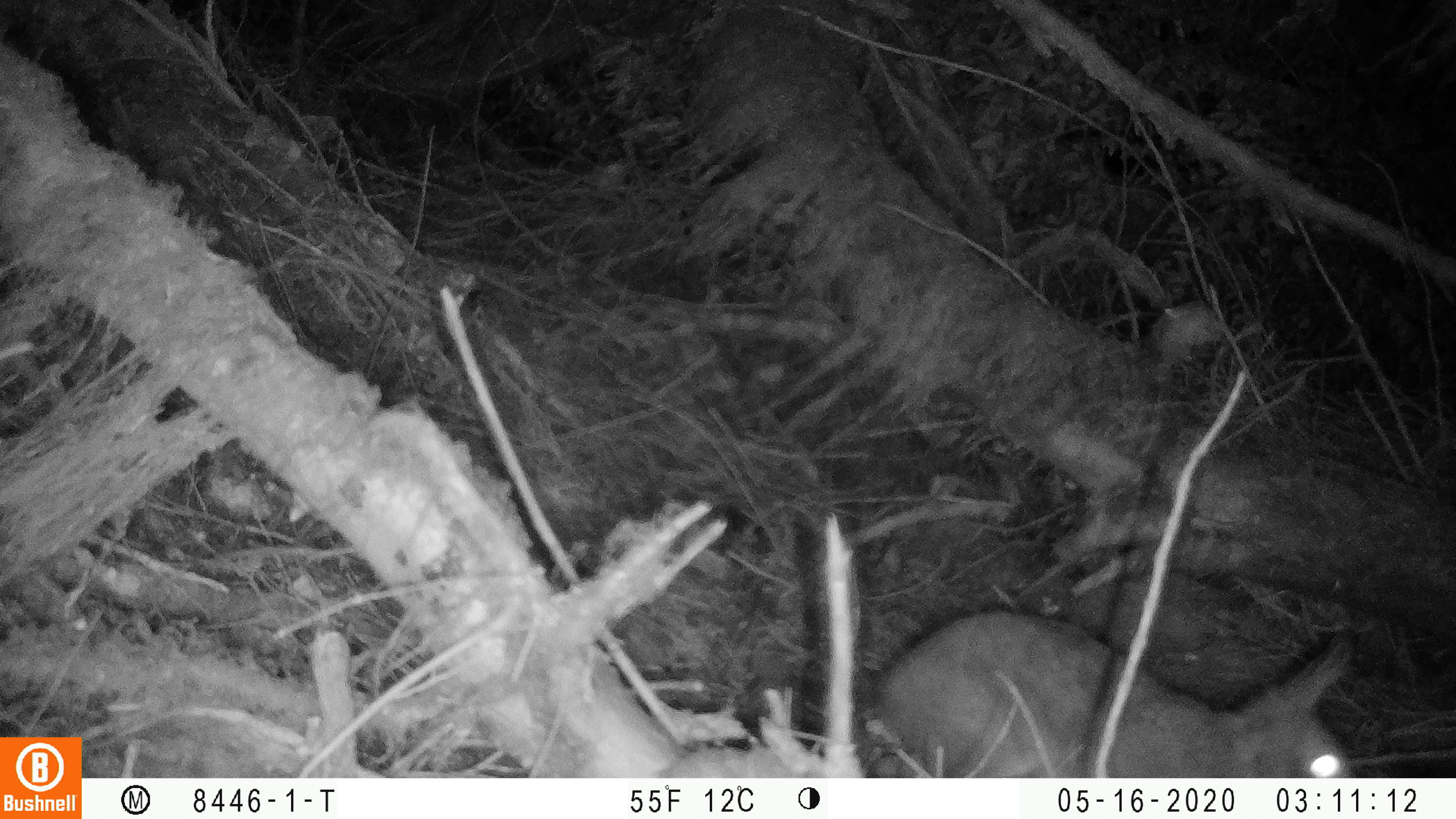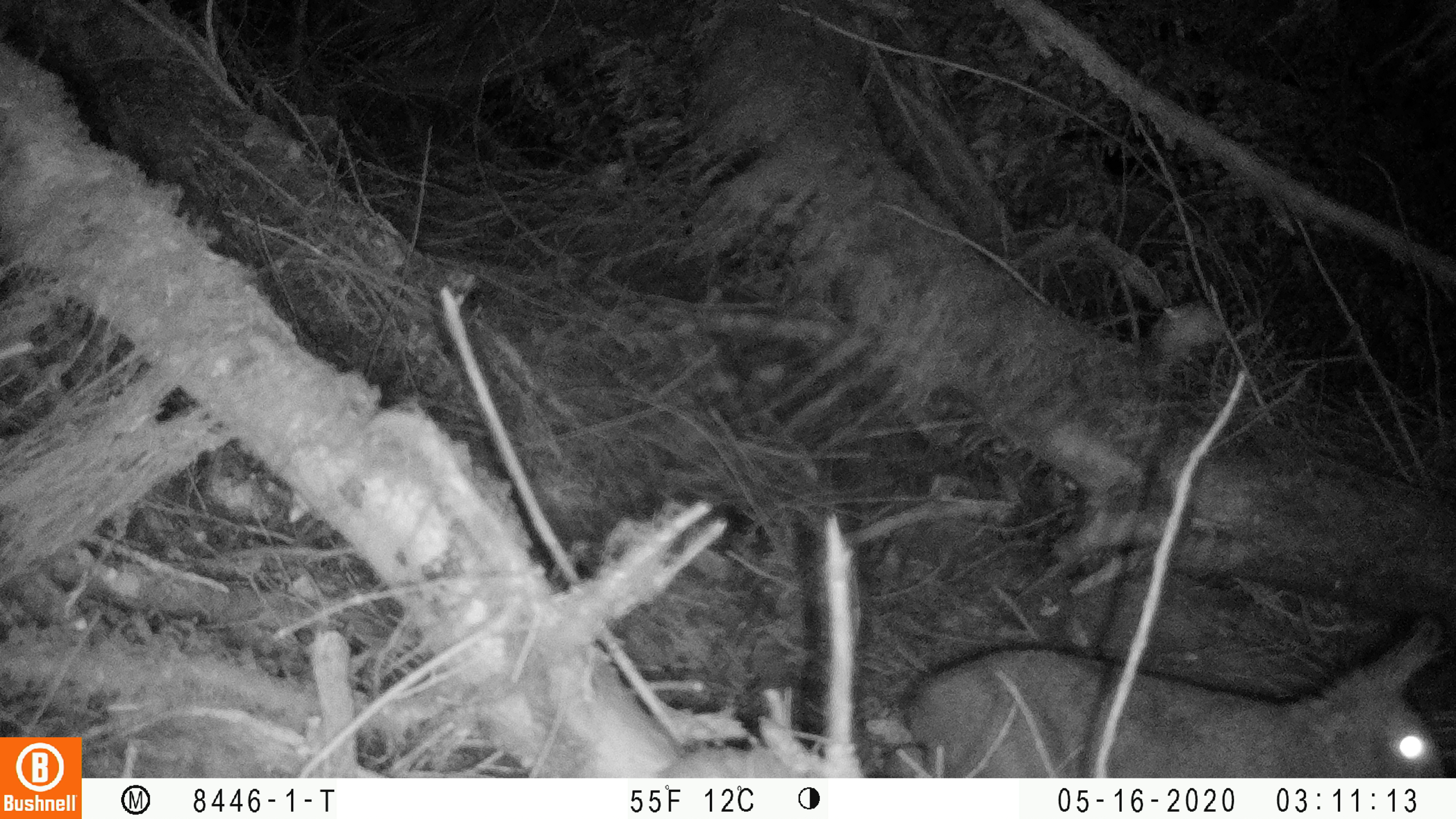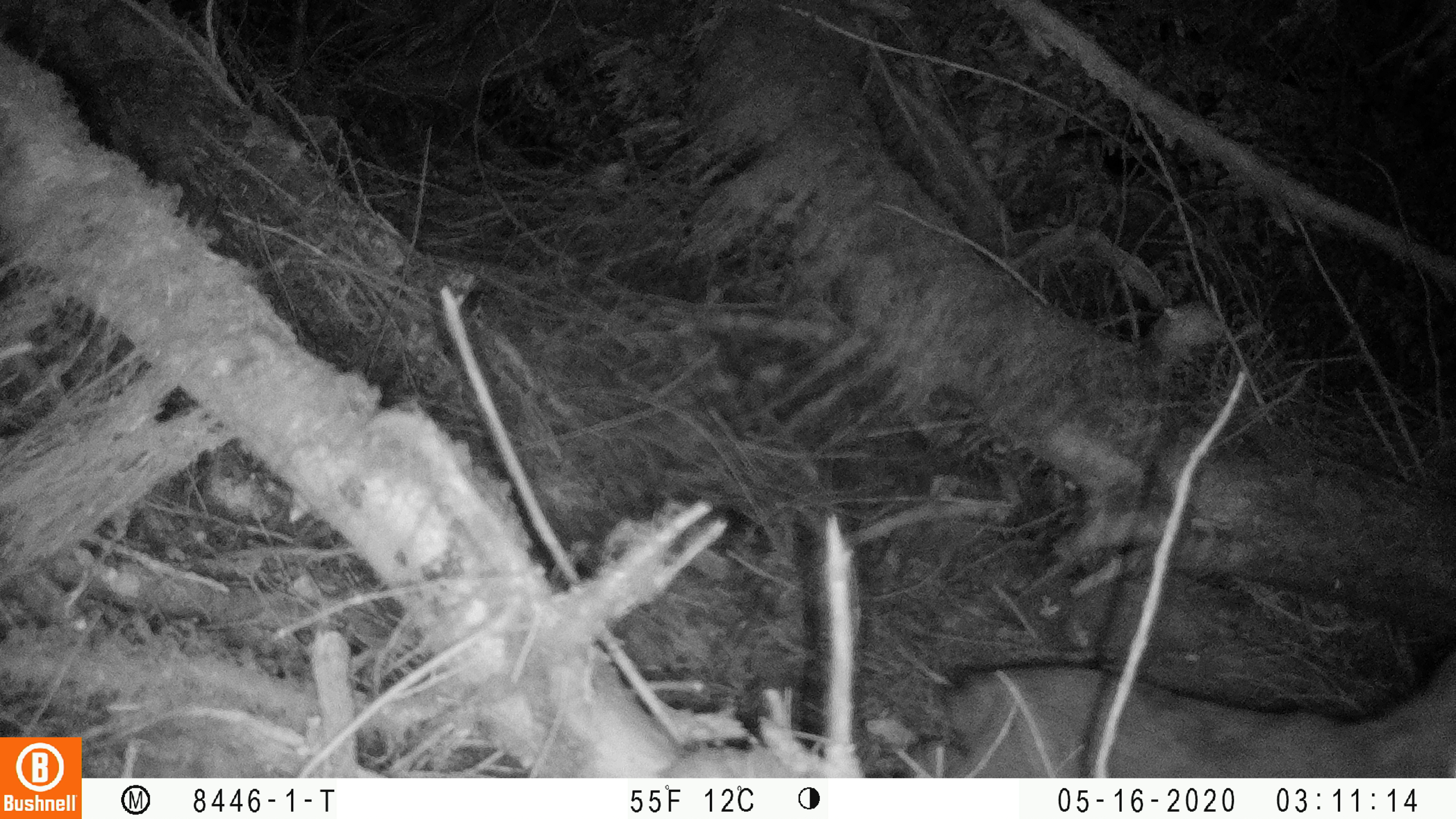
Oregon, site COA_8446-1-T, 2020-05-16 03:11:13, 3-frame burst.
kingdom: Animalia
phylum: Chordata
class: Mammalia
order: Lagomorpha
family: Leporidae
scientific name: Leporidae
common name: hares and rabbits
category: leporidae family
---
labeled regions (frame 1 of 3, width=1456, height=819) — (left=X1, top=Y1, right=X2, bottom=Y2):
leporidae family: (left=871, top=607, right=1362, bottom=774)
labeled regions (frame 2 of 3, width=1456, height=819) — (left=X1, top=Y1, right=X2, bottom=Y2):
leporidae family: (left=902, top=612, right=1452, bottom=774)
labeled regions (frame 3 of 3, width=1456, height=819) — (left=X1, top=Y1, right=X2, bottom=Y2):
leporidae family: (left=904, top=653, right=1447, bottom=770)